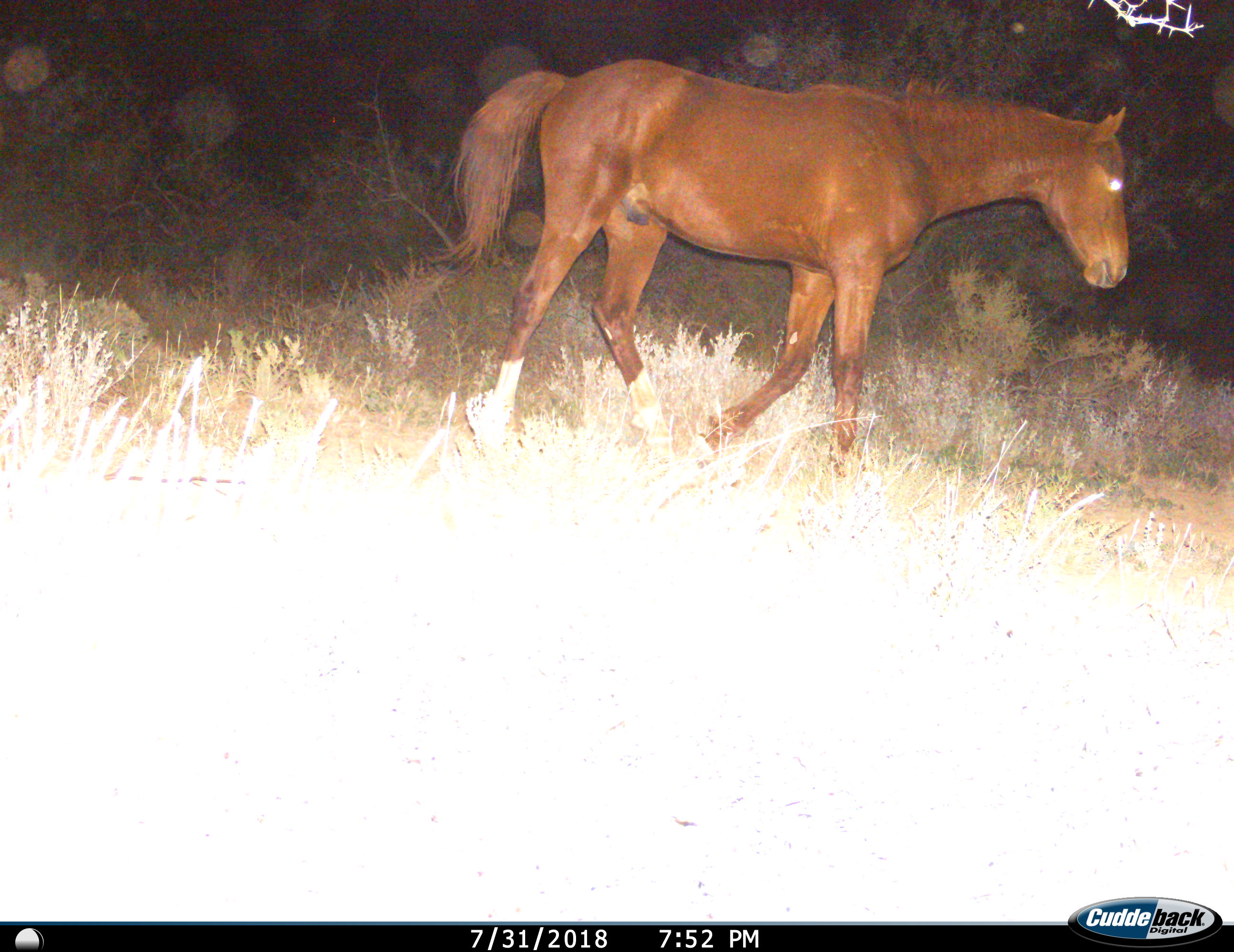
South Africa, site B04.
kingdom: Animalia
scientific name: Animalia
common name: animal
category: domesticanimal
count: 1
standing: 0%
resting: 0%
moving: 100%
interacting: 0%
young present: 0%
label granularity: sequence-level